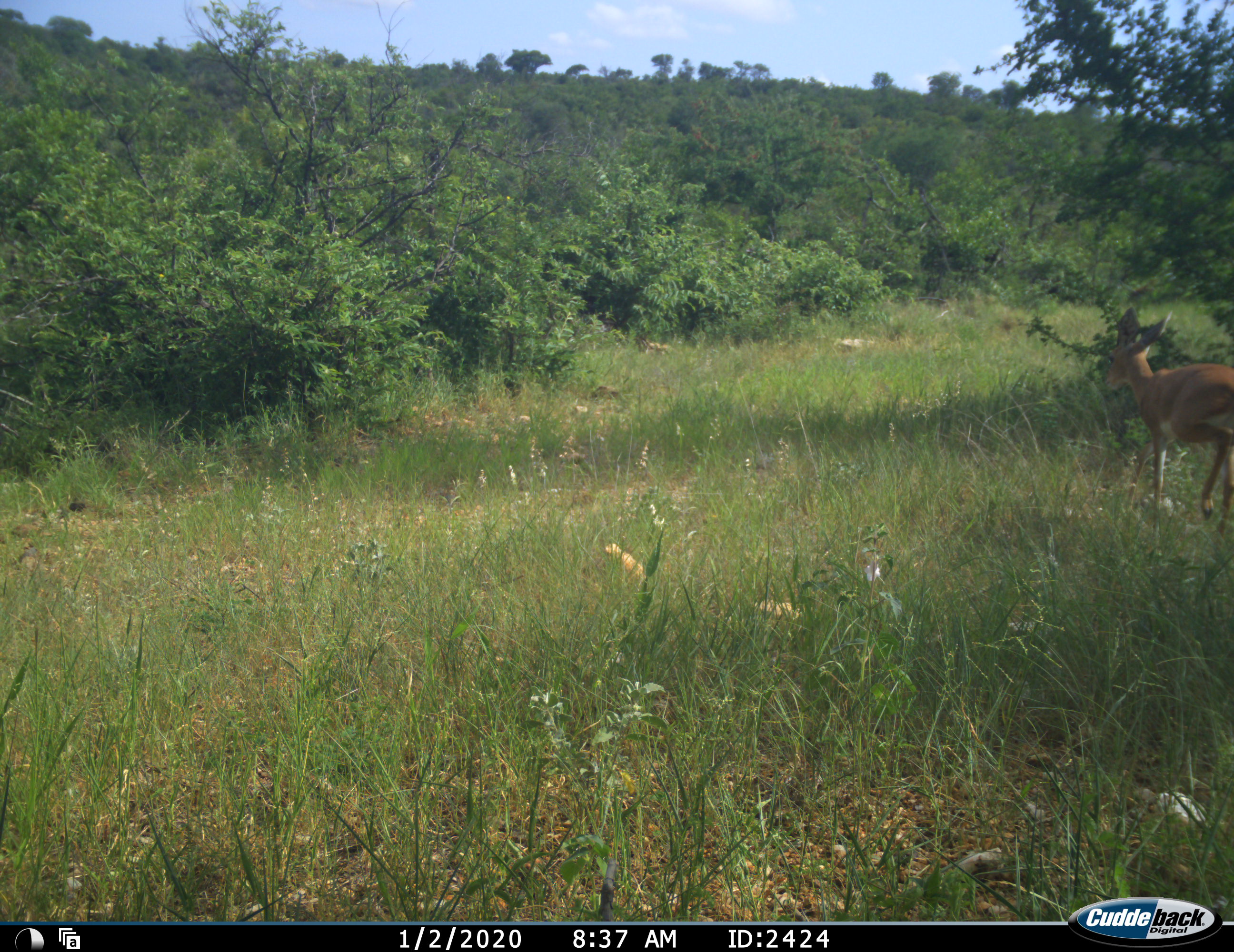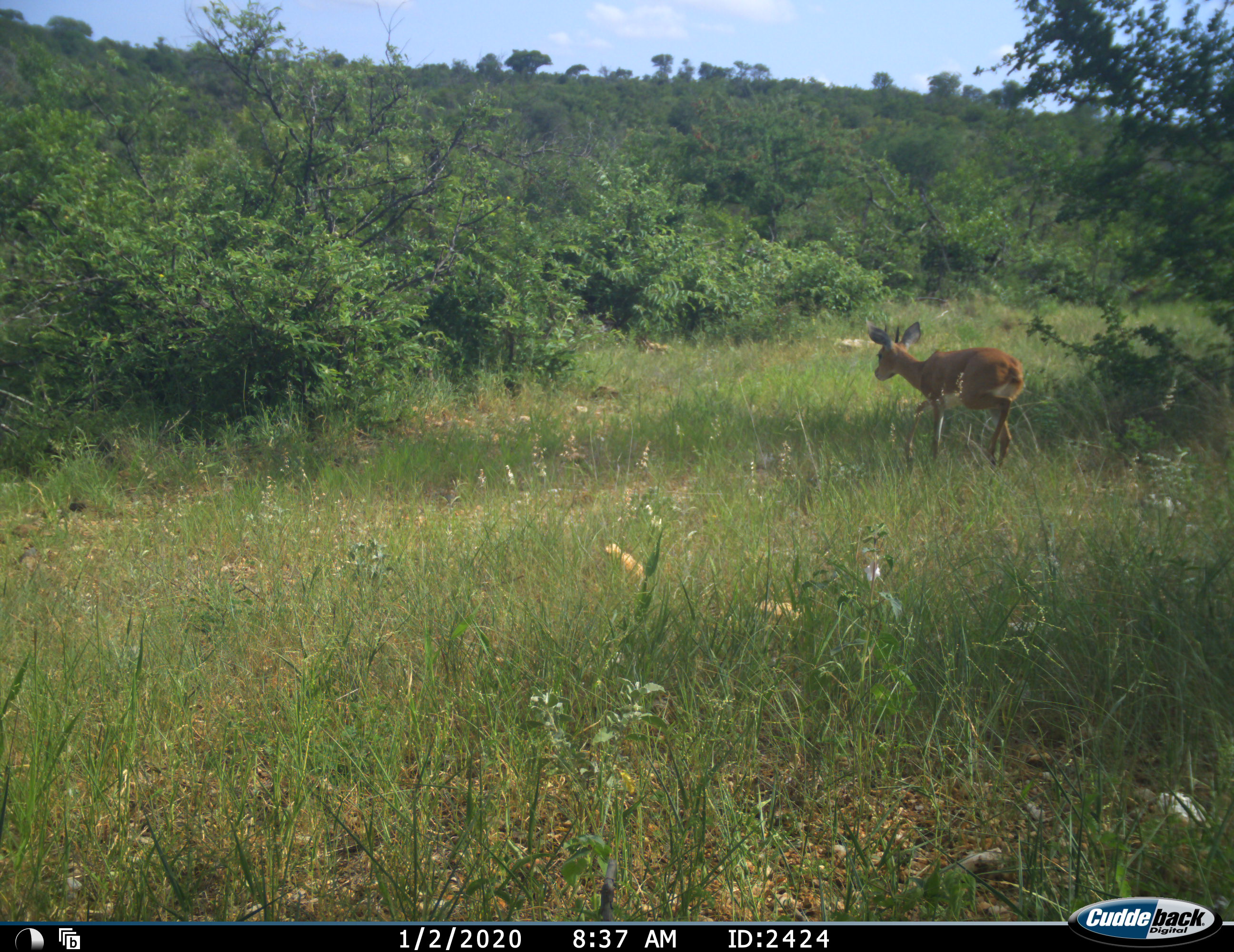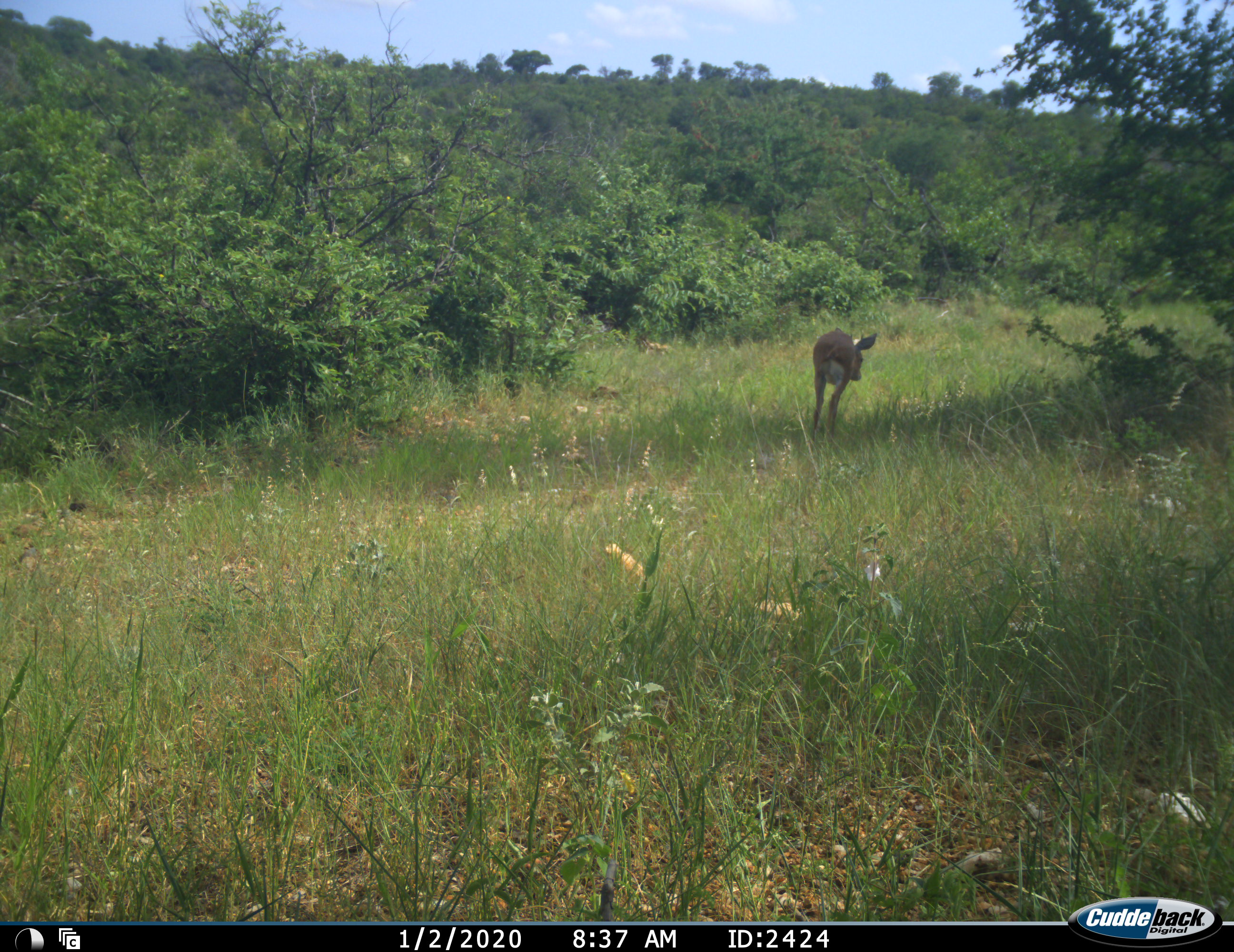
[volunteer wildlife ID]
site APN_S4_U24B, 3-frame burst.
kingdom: Animalia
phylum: Chordata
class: Mammalia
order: Artiodactyla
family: Bovidae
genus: Aepyceros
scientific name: Aepyceros melampus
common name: impala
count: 1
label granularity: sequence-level